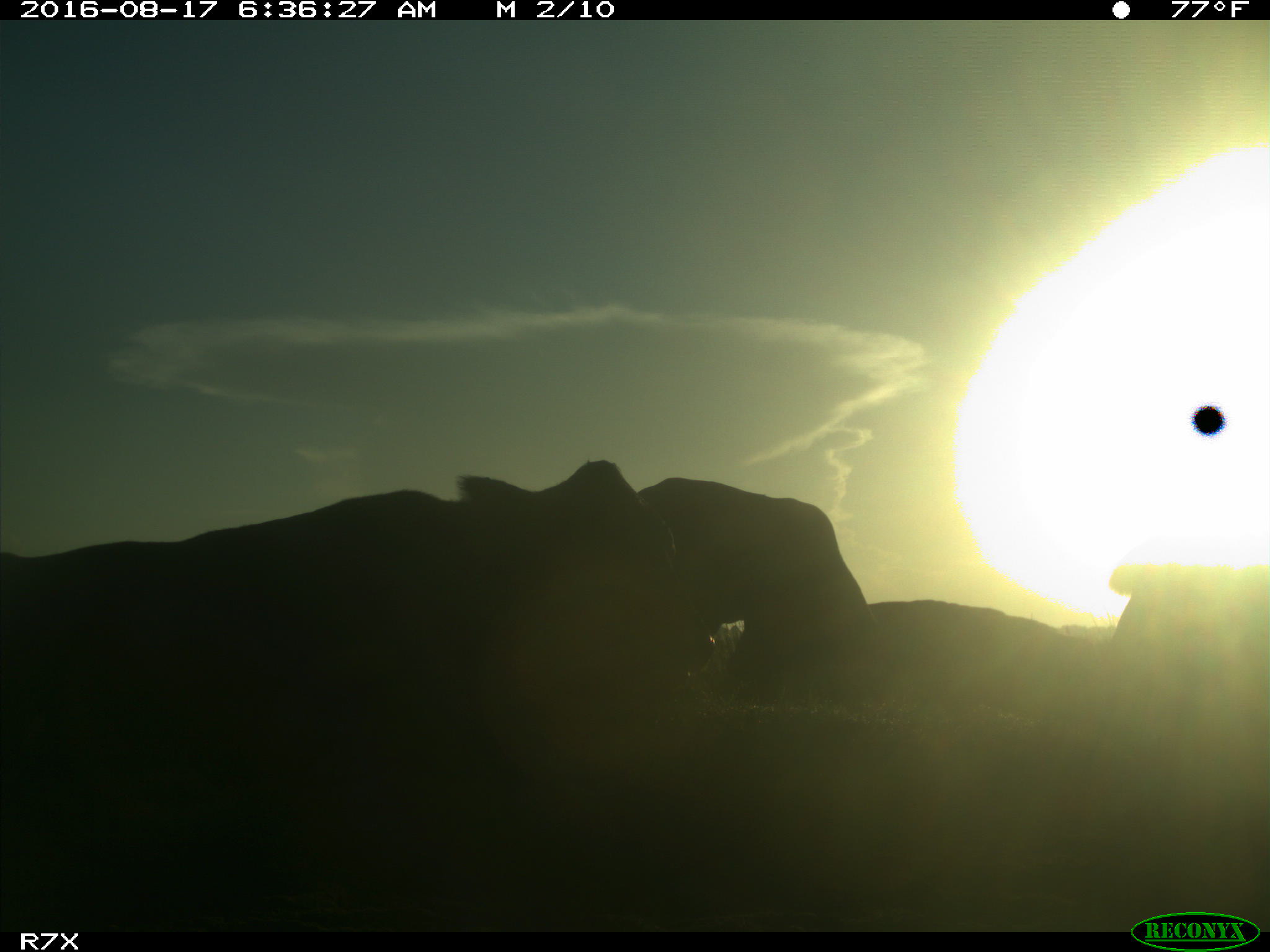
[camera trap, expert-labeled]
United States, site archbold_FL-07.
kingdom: Animalia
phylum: Chordata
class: Mammalia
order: Artiodactyla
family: Bovidae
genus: Bos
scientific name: Bos taurus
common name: domestic cow